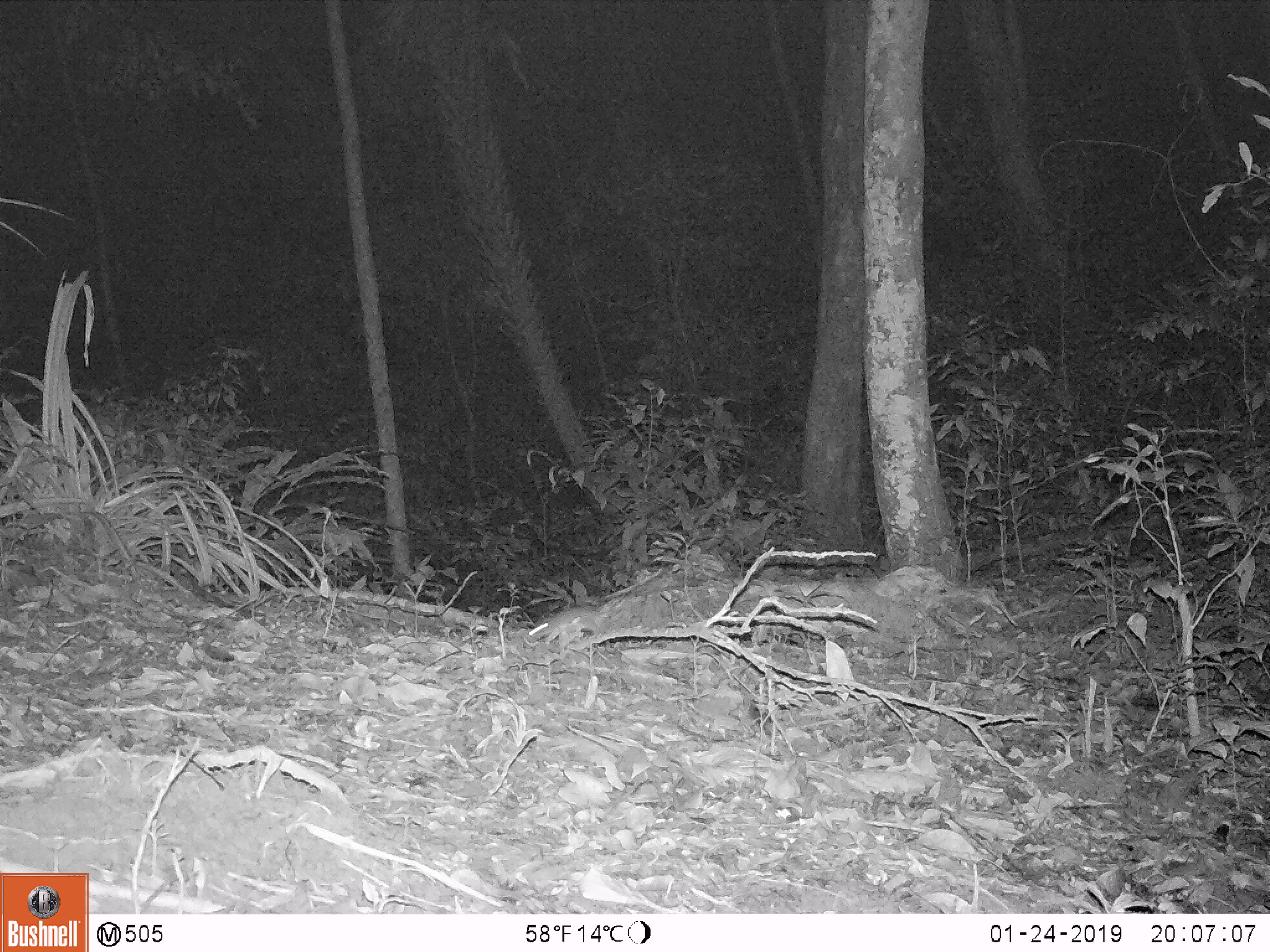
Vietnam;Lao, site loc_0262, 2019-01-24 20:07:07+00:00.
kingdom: Animalia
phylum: Chordata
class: Mammalia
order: Rodentia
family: Muridae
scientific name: Muridae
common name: old-world mice and rats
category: unidentified murid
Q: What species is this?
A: Unidentified murid (old-world mice and rats) (Muridae).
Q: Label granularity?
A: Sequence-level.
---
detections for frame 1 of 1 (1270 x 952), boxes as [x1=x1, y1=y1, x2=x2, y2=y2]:
unidentified murid: [x1=527, y1=594, x2=625, y2=645]